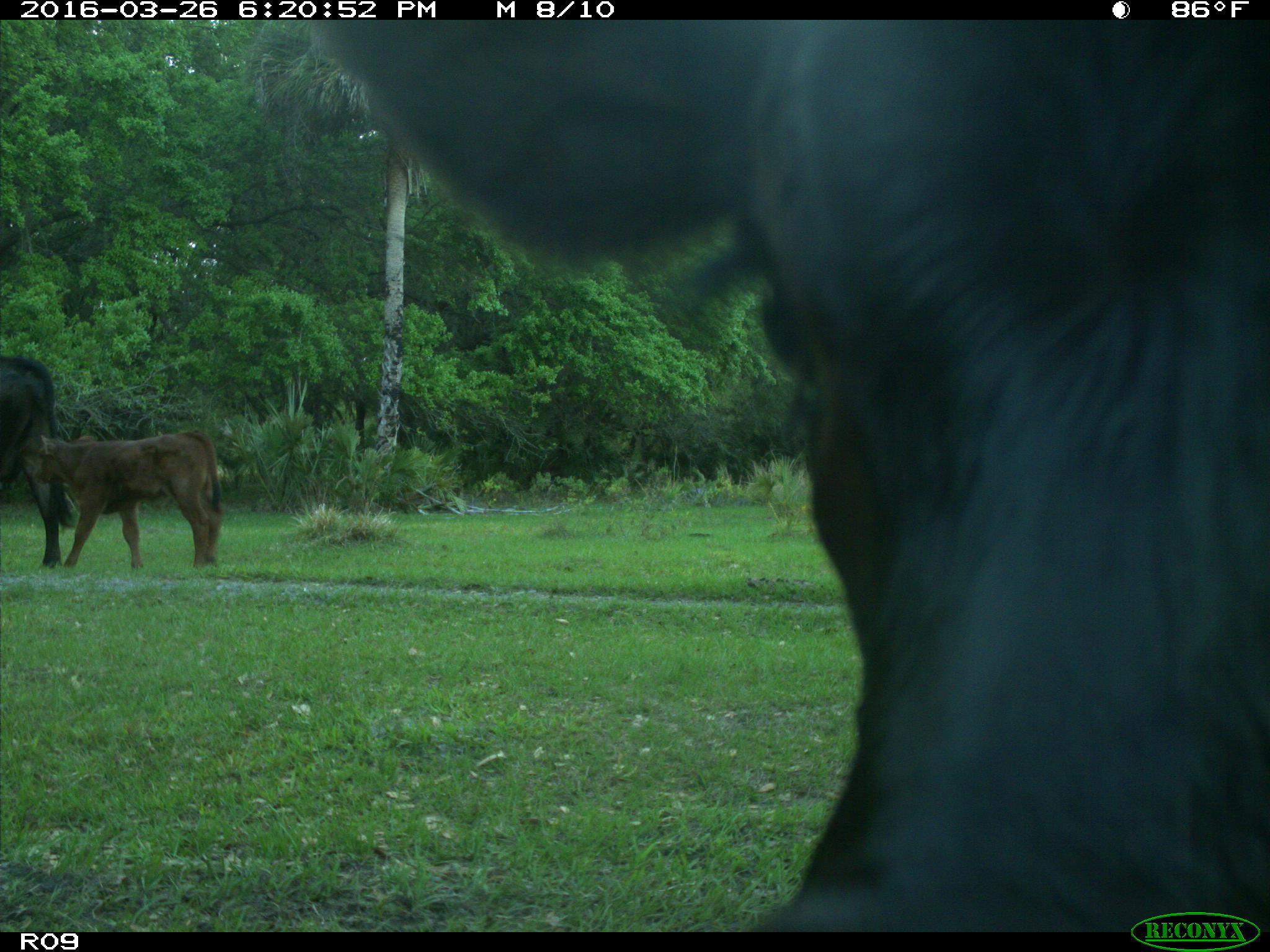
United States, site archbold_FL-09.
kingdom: Animalia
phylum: Chordata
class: Mammalia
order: Artiodactyla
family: Bovidae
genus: Bos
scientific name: Bos taurus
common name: domestic cow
Bos taurus (domestic cow).